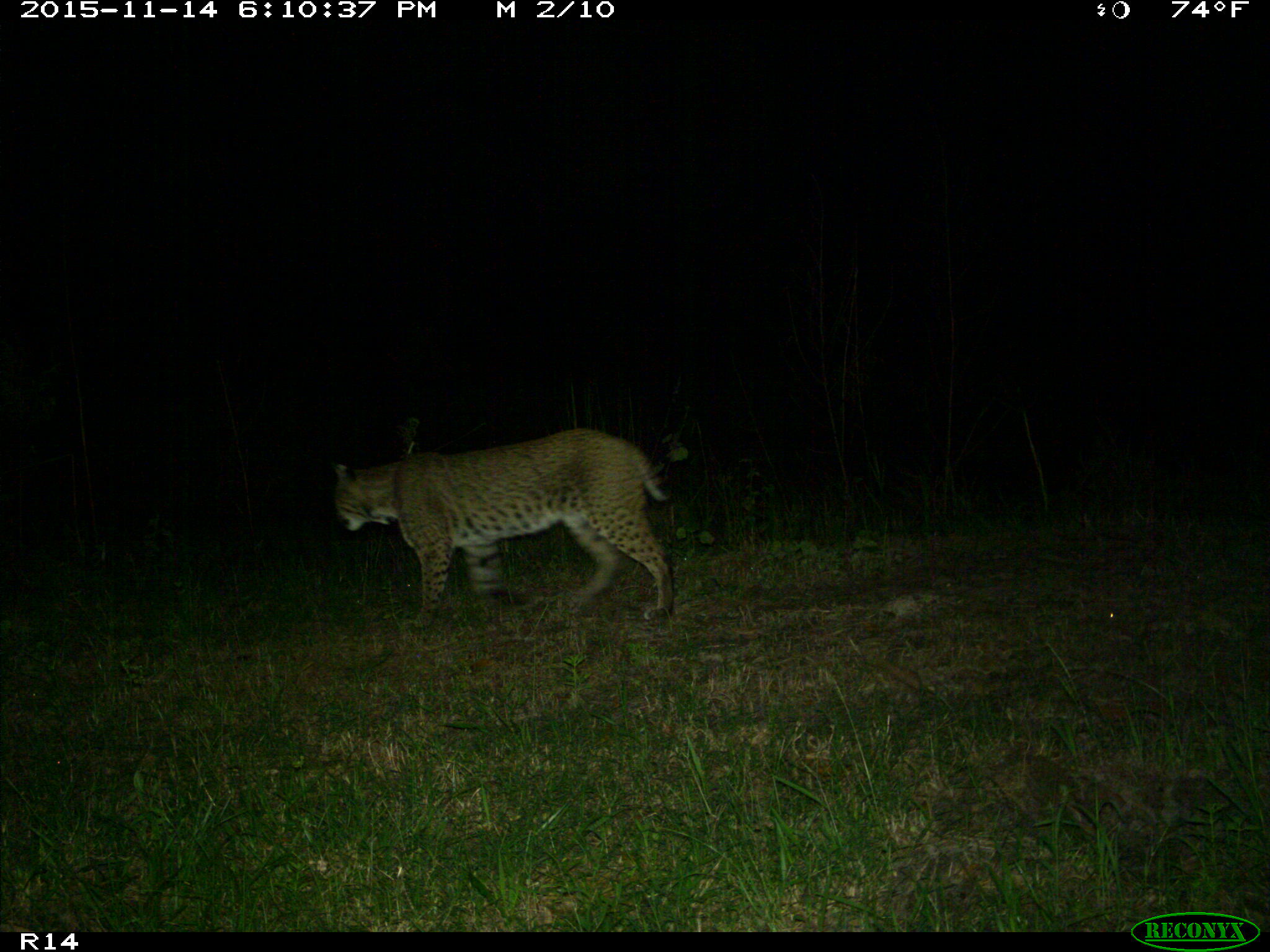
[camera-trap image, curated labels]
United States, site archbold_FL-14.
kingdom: Animalia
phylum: Chordata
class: Mammalia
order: Carnivora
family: Felidae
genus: Lynx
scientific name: Lynx rufus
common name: bobcat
Lynx rufus (bobcat).